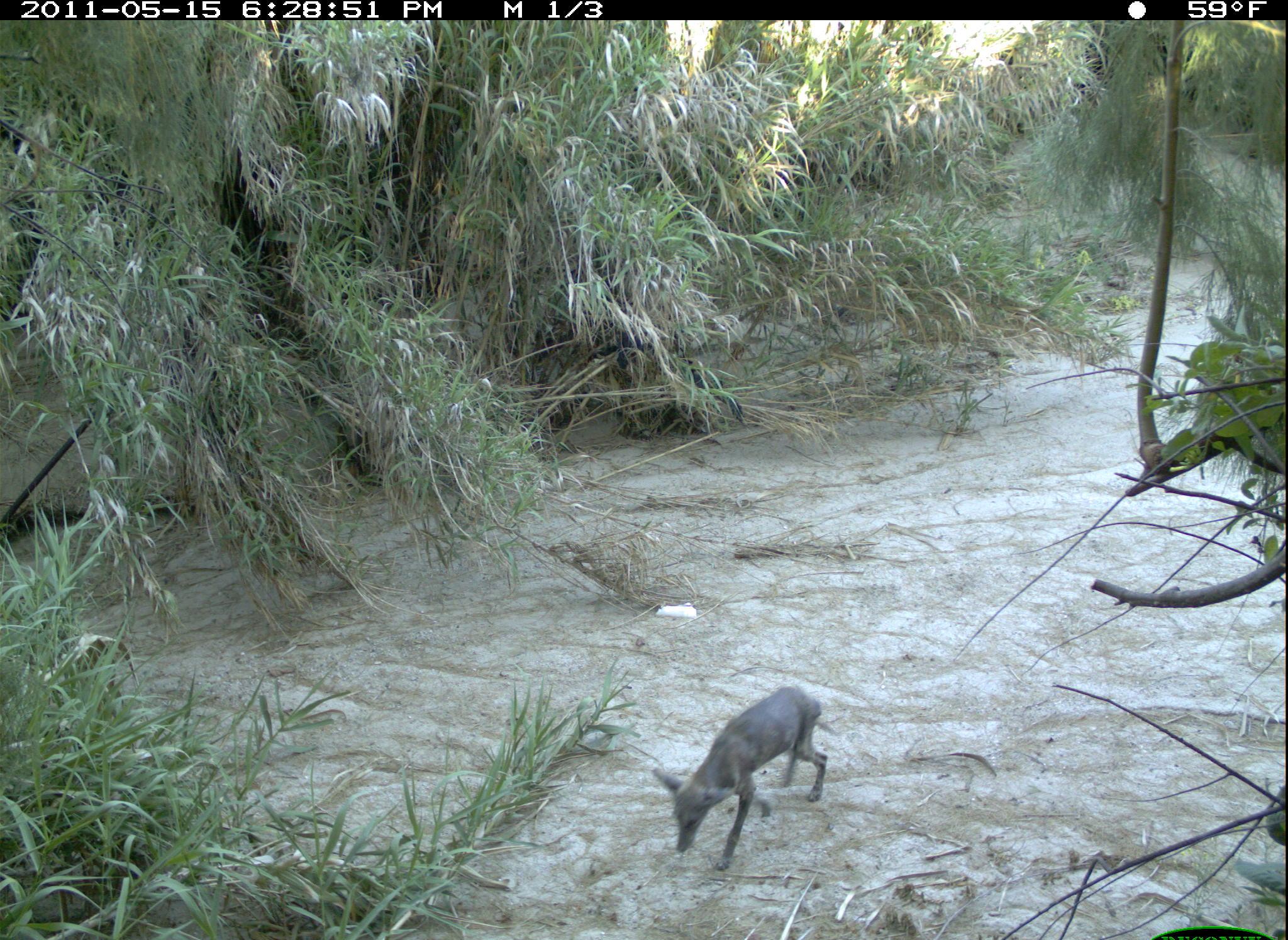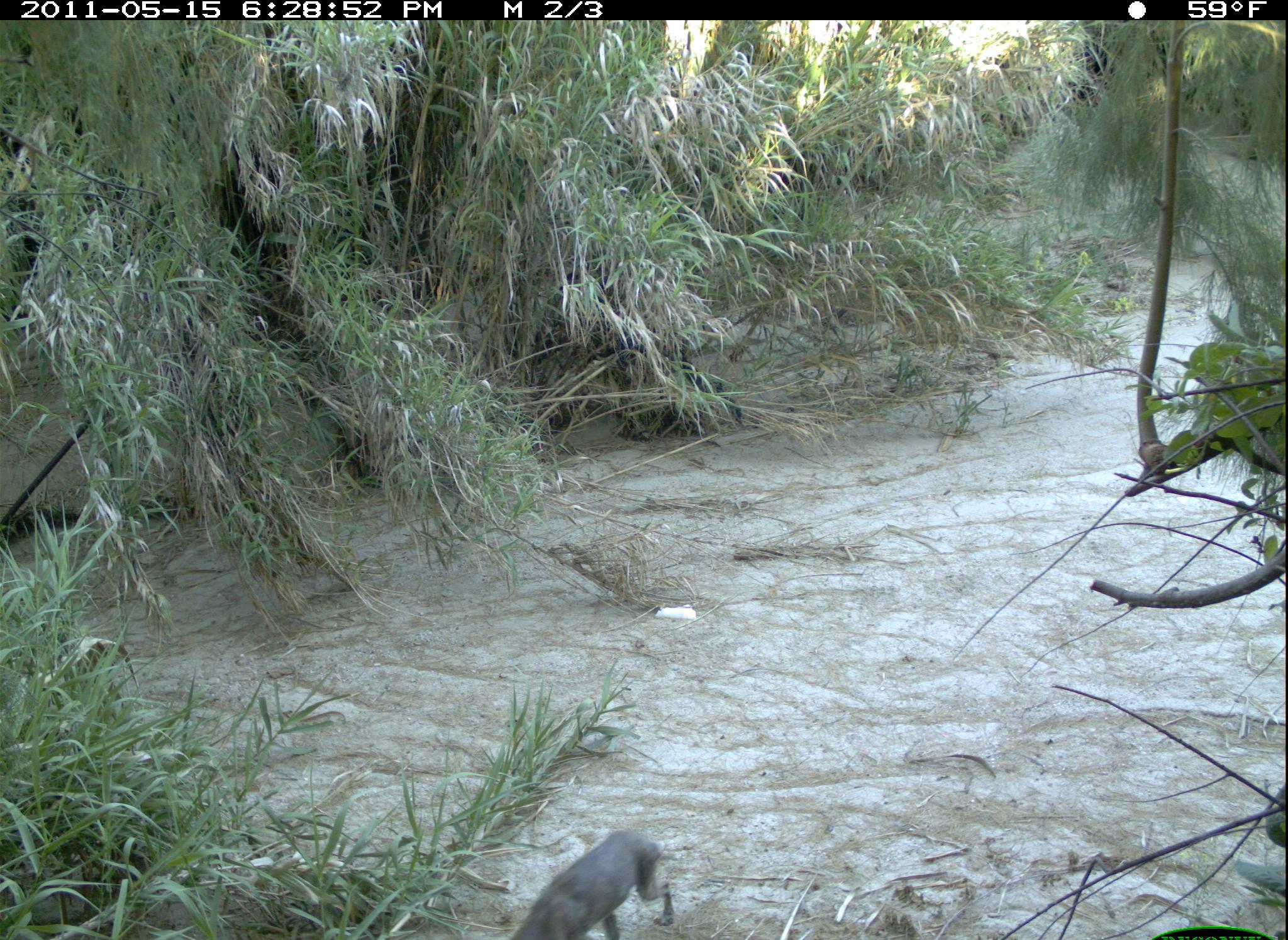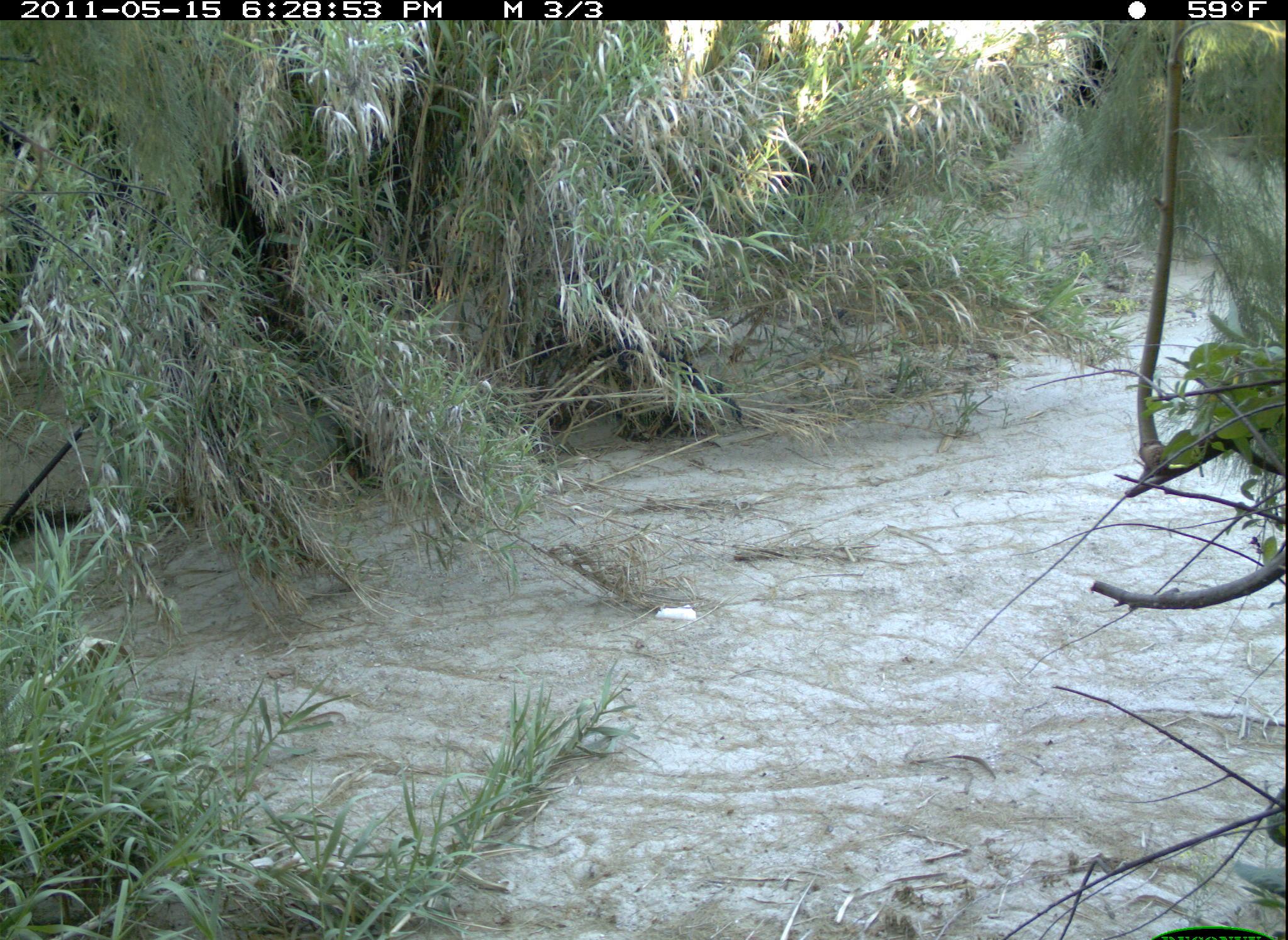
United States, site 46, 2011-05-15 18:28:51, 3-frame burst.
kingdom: Animalia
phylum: Chordata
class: Mammalia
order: Carnivora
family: Canidae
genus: Canis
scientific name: Canis latrans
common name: coyote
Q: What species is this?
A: Coyote (Canis latrans).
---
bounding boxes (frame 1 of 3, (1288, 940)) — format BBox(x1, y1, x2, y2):
coyote: BBox(644, 676, 876, 896)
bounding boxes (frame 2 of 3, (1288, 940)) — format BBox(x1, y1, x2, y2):
coyote: BBox(494, 821, 704, 940)